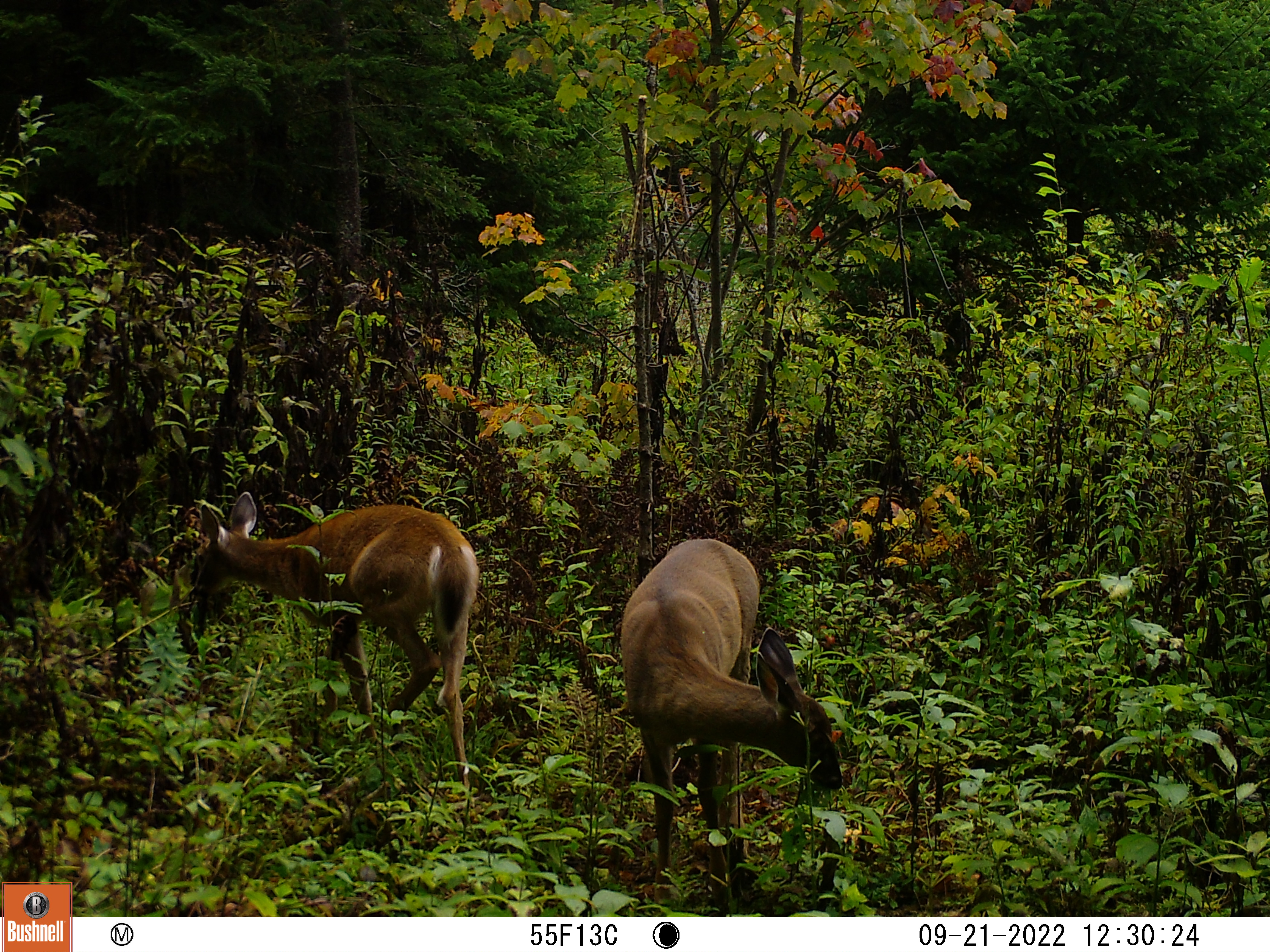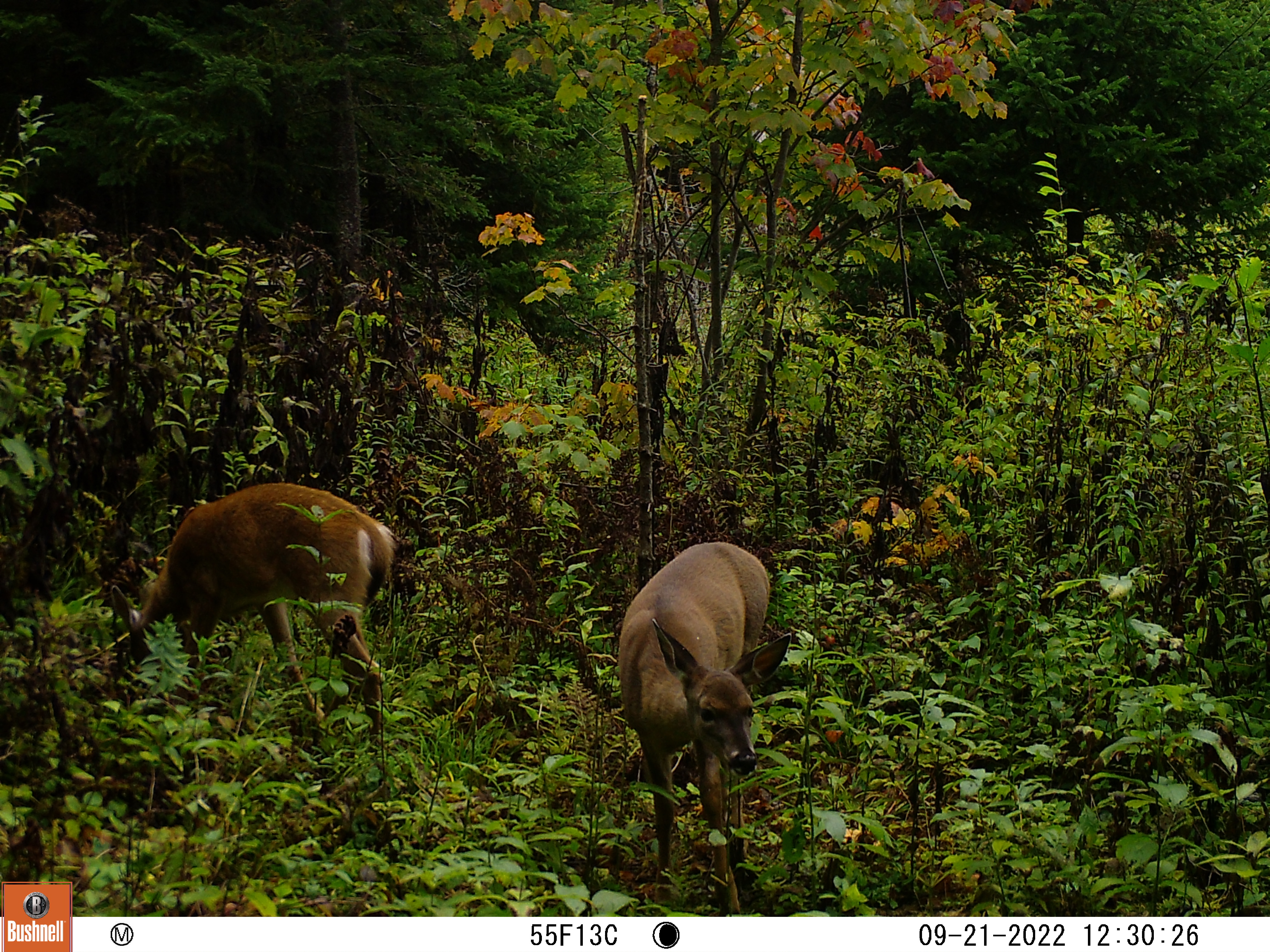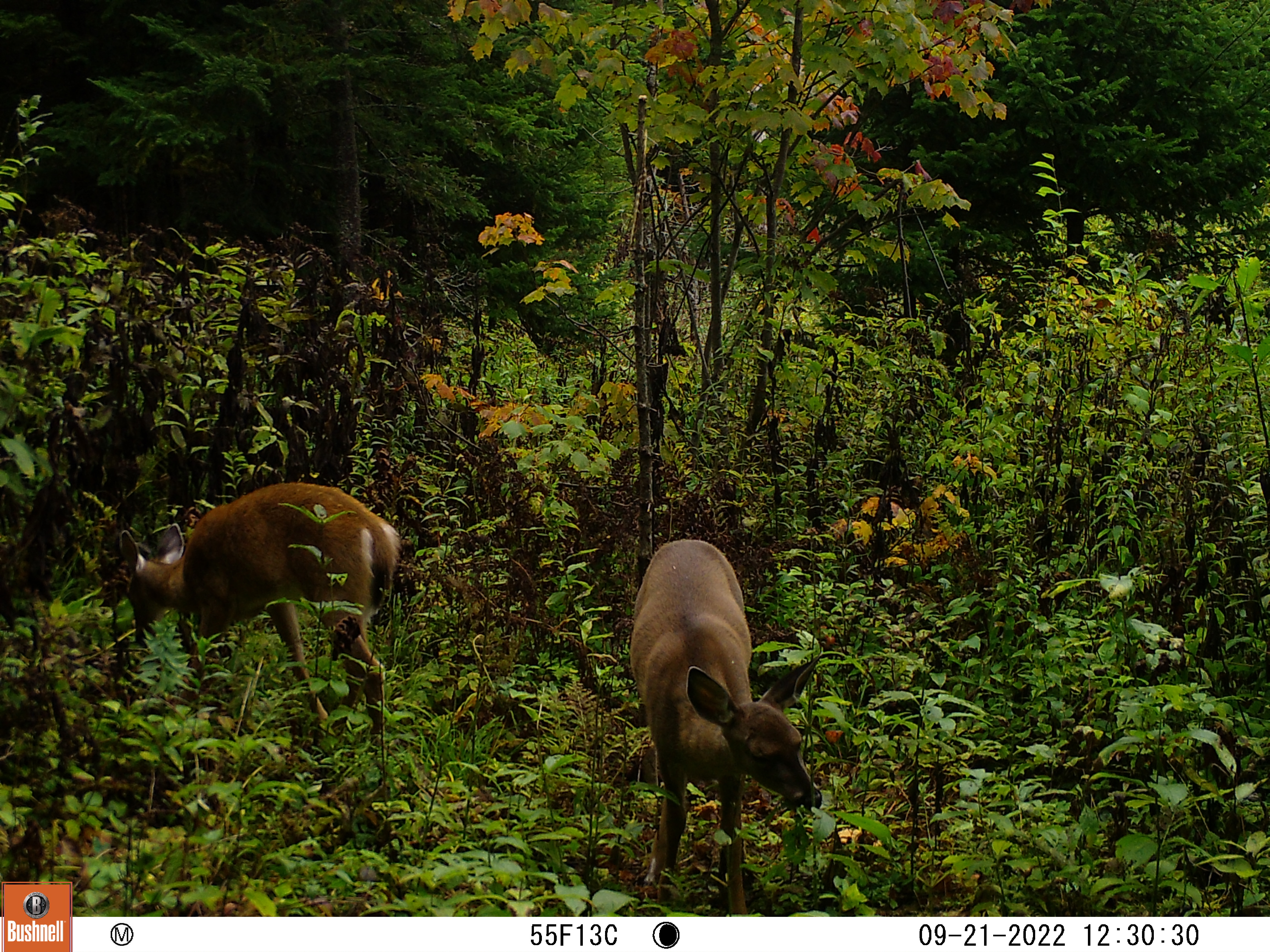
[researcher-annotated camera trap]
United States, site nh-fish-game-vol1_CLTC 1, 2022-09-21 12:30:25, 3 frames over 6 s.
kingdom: Animalia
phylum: Chordata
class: Mammalia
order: Artiodactyla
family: Cervidae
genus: Odocoileus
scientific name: Odocoileus virginianus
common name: white-tailed deer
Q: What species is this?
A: White-tailed deer (Odocoileus virginianus).